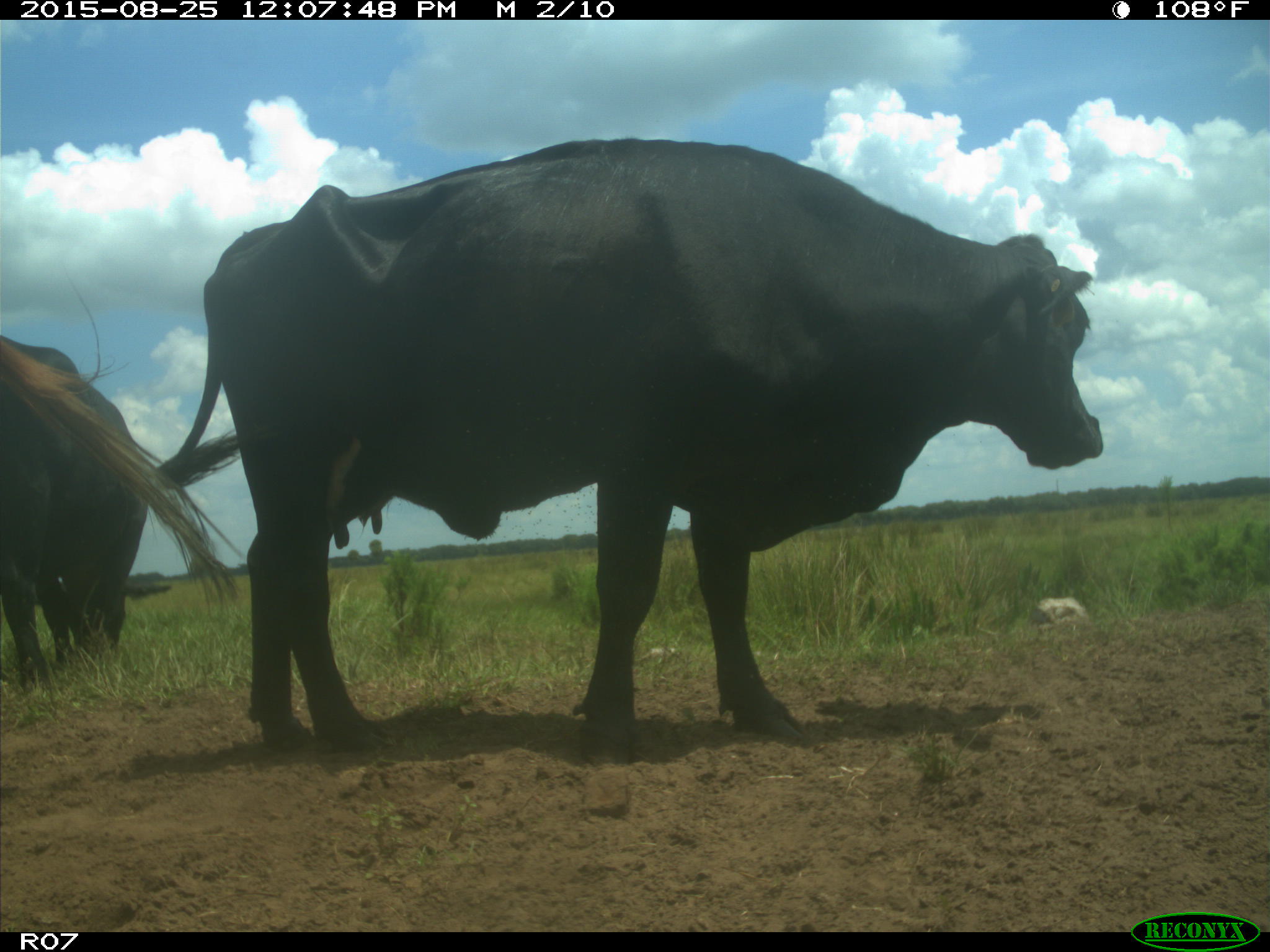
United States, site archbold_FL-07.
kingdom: Animalia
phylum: Chordata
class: Mammalia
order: Artiodactyla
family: Bovidae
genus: Bos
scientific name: Bos taurus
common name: domestic cow